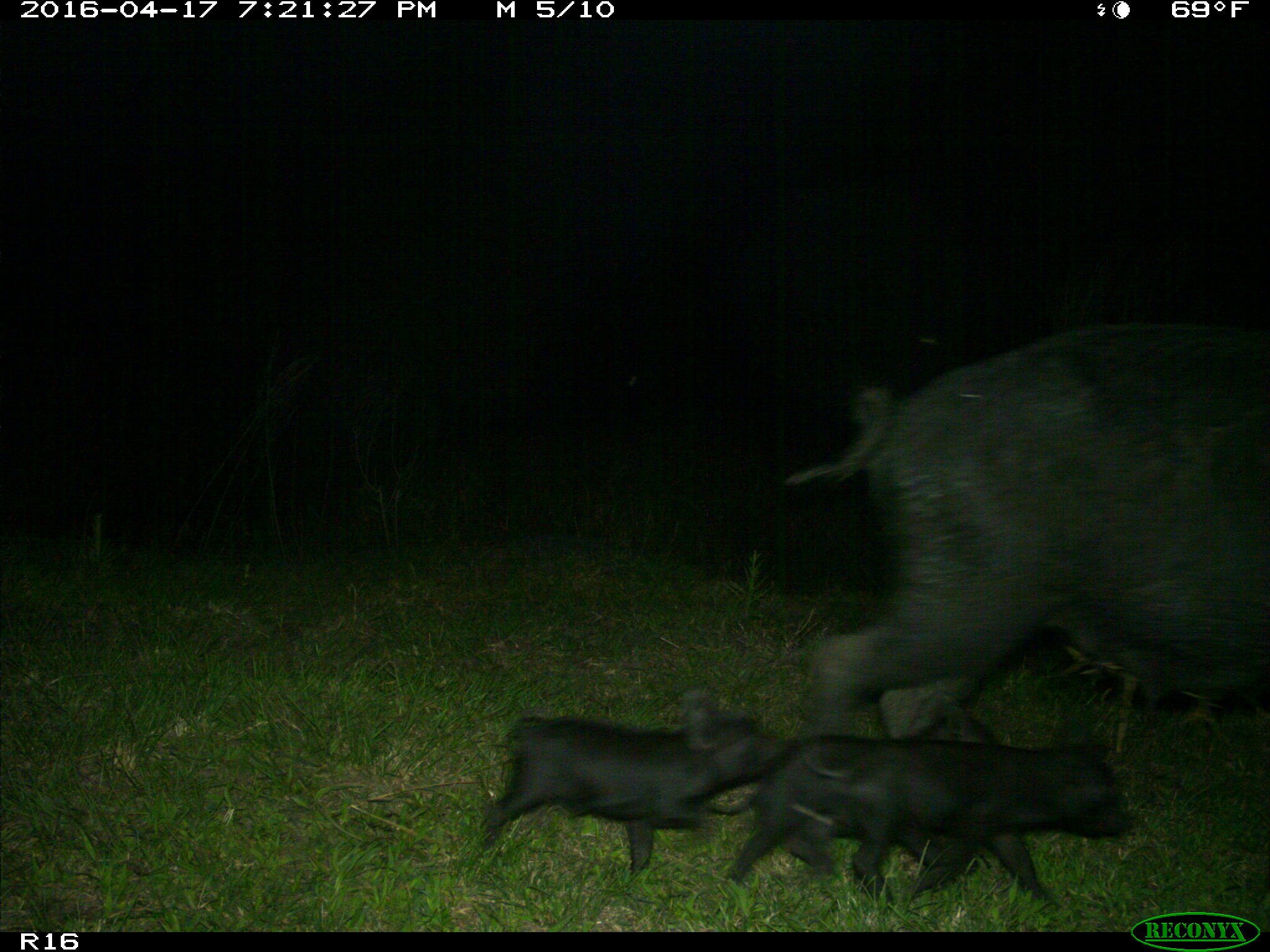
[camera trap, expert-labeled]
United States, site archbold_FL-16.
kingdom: Animalia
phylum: Chordata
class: Mammalia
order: Artiodactyla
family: Suidae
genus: Sus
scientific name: Sus scrofa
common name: wild boar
Sus scrofa (wild boar).